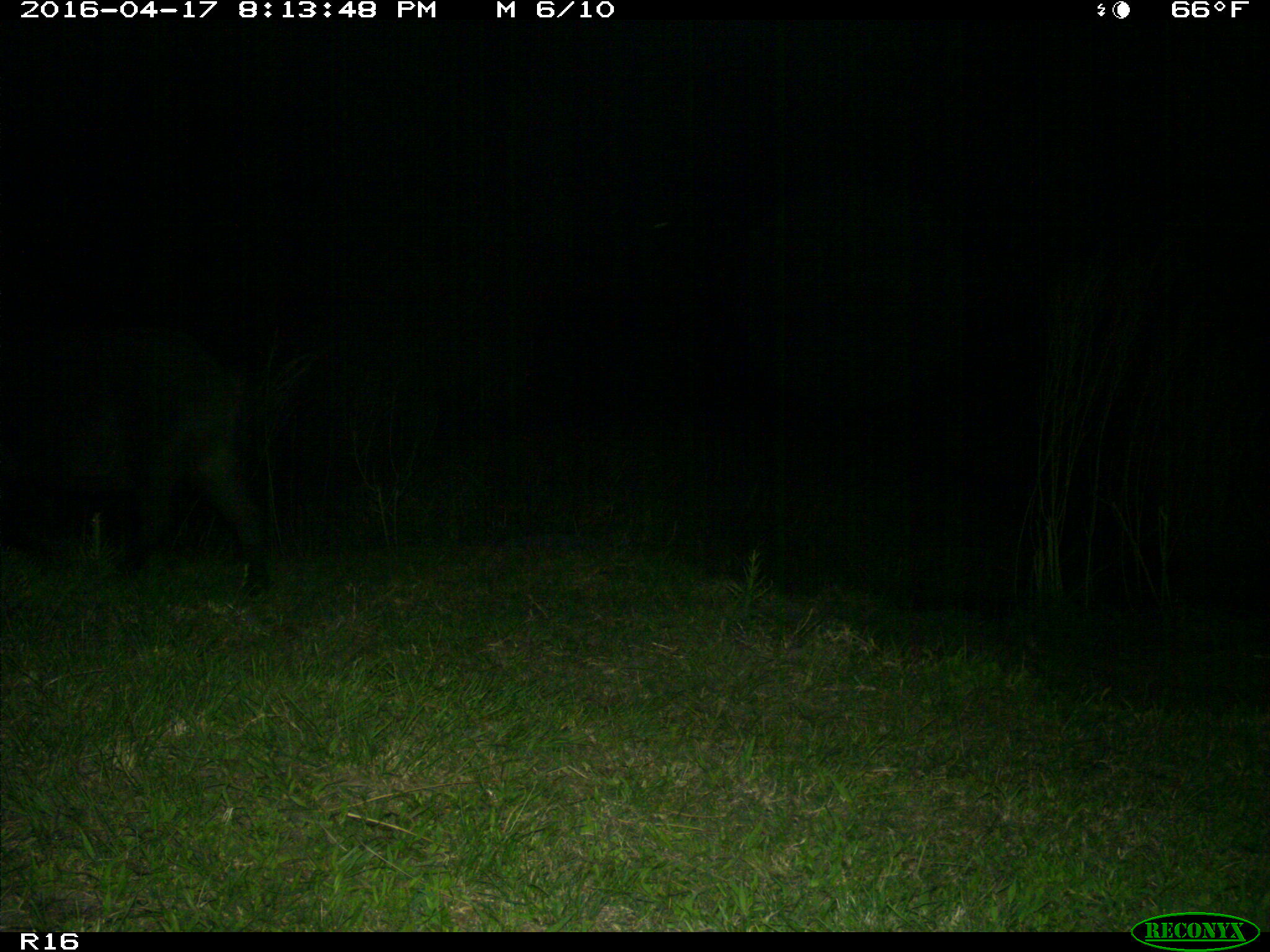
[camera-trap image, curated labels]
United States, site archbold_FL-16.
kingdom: Animalia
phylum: Chordata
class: Mammalia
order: Artiodactyla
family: Suidae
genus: Sus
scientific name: Sus scrofa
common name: wild boar